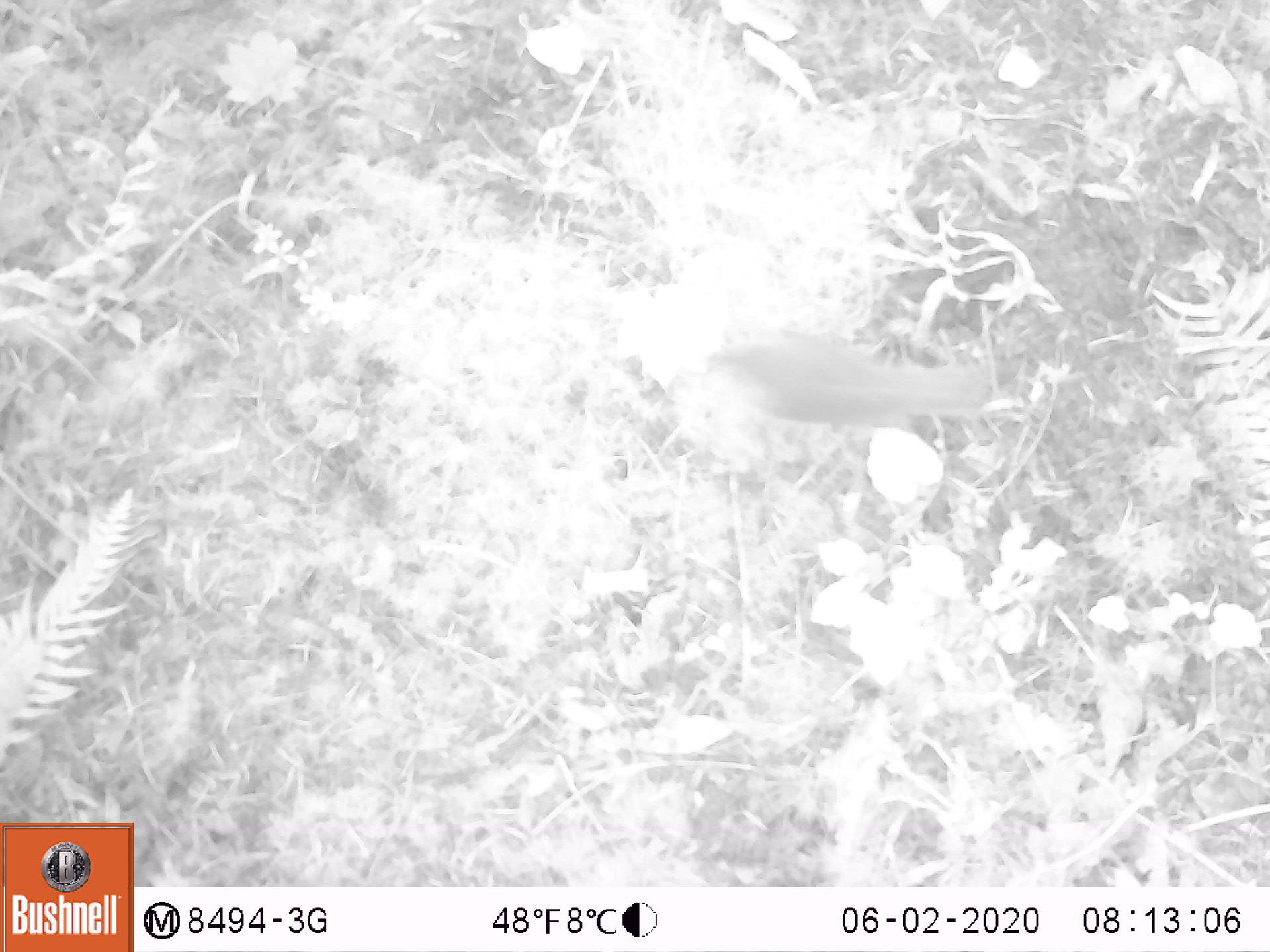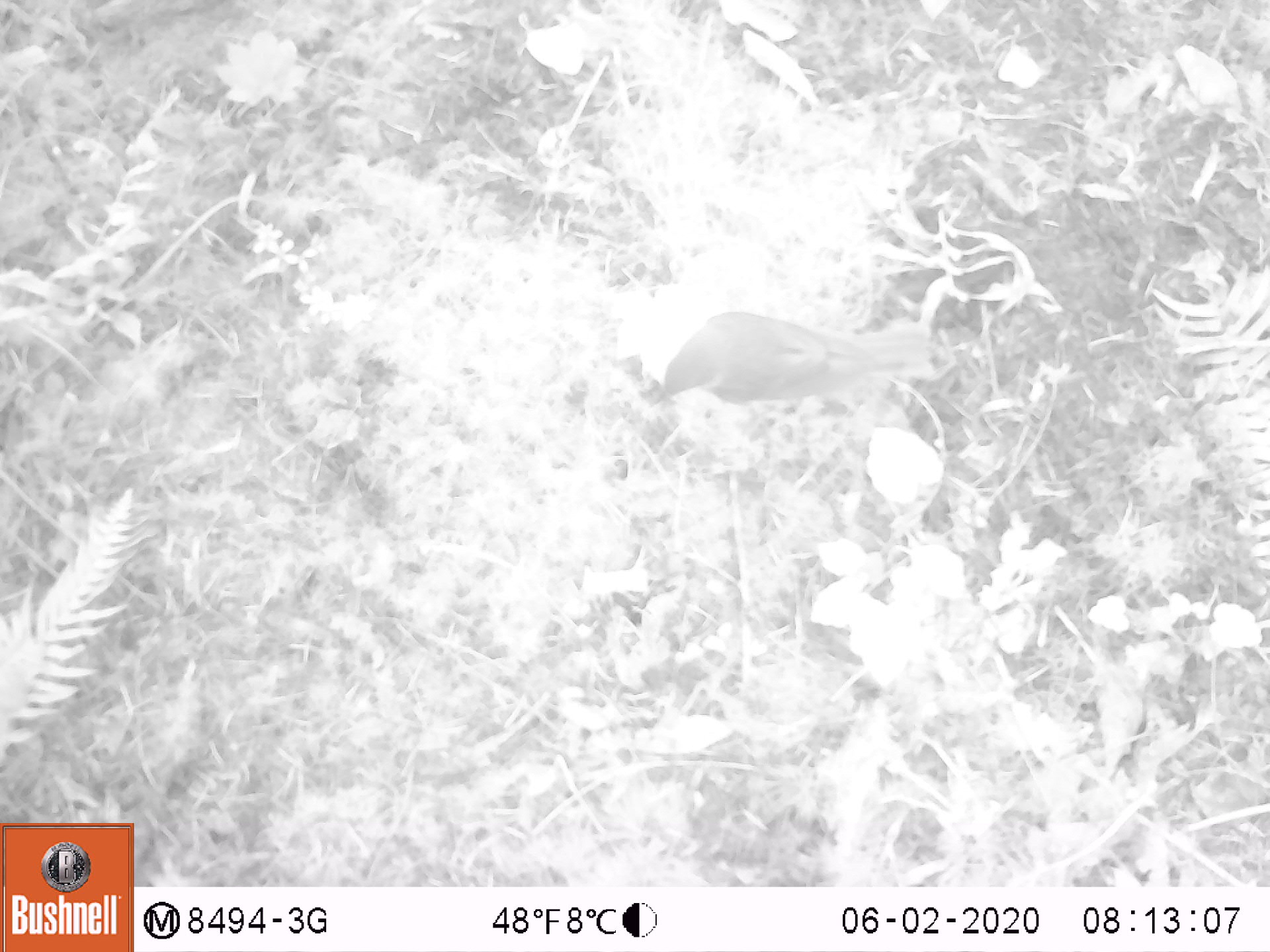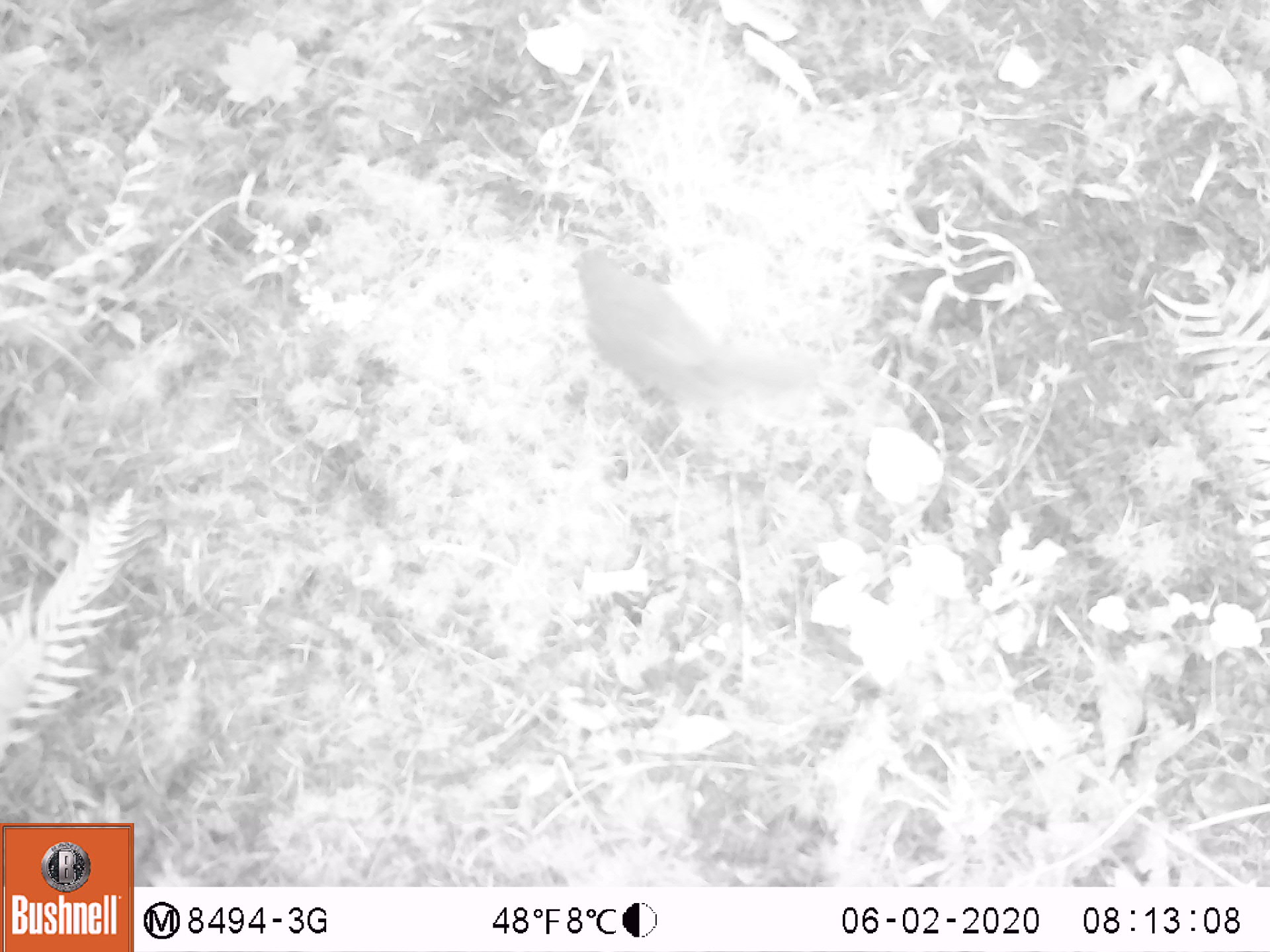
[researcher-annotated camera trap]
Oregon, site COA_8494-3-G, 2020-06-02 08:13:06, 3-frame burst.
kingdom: Animalia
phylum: Chordata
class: Aves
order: Passeriformes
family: Turdidae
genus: Catharus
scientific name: Catharus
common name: brown thrushes and nightingale-thrushes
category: catharus species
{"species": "catharus species (brown thrushes and nightingale-thrushes) (Catharus)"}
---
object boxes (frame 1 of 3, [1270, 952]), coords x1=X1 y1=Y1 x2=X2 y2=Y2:
catharus species: x1=705 y1=328 x2=993 y2=442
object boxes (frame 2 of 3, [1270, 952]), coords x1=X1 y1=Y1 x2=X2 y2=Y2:
catharus species: x1=657 y1=310 x2=928 y2=410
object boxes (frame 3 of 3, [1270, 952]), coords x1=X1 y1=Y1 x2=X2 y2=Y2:
catharus species: x1=563 y1=243 x2=827 y2=417